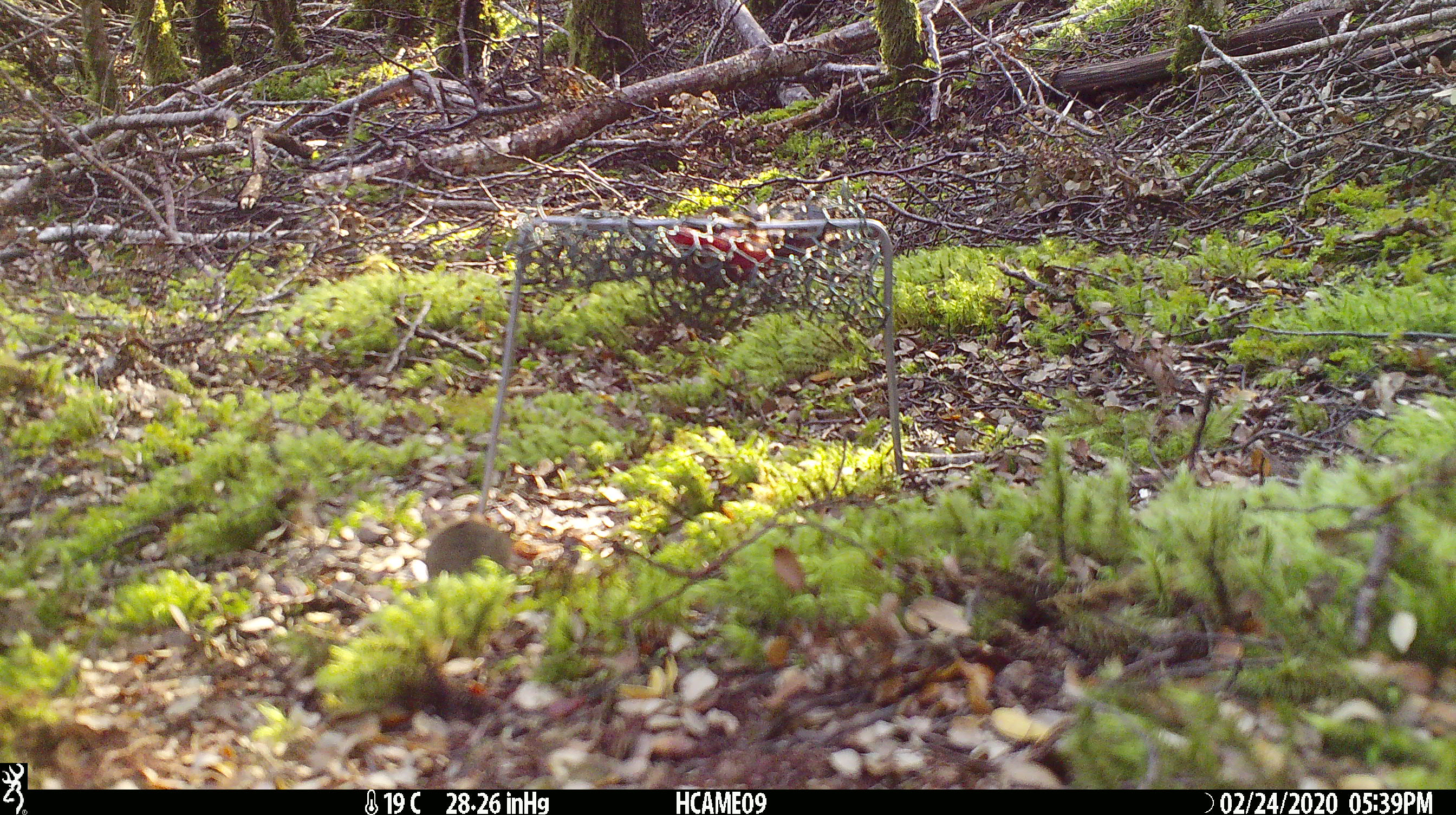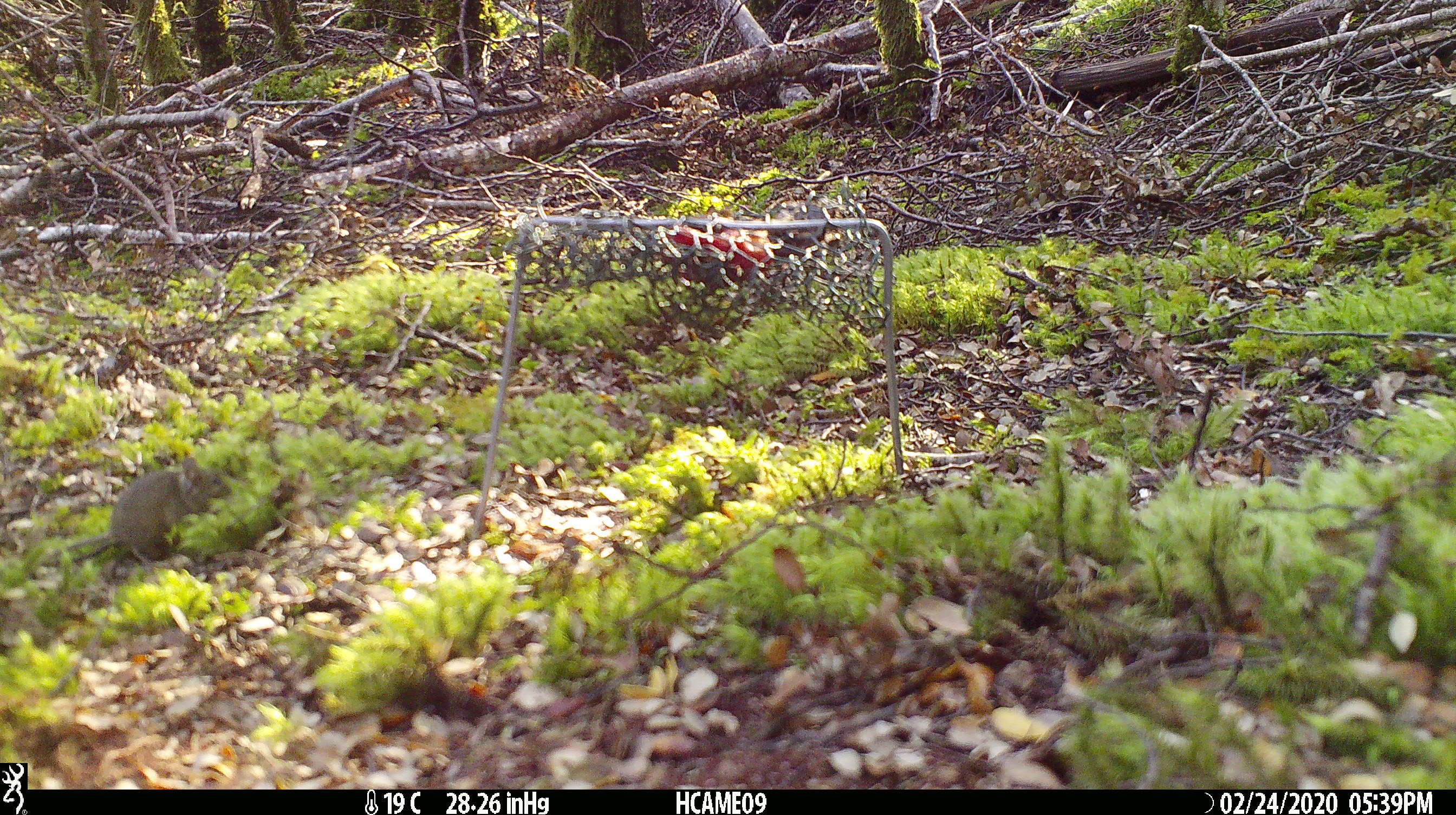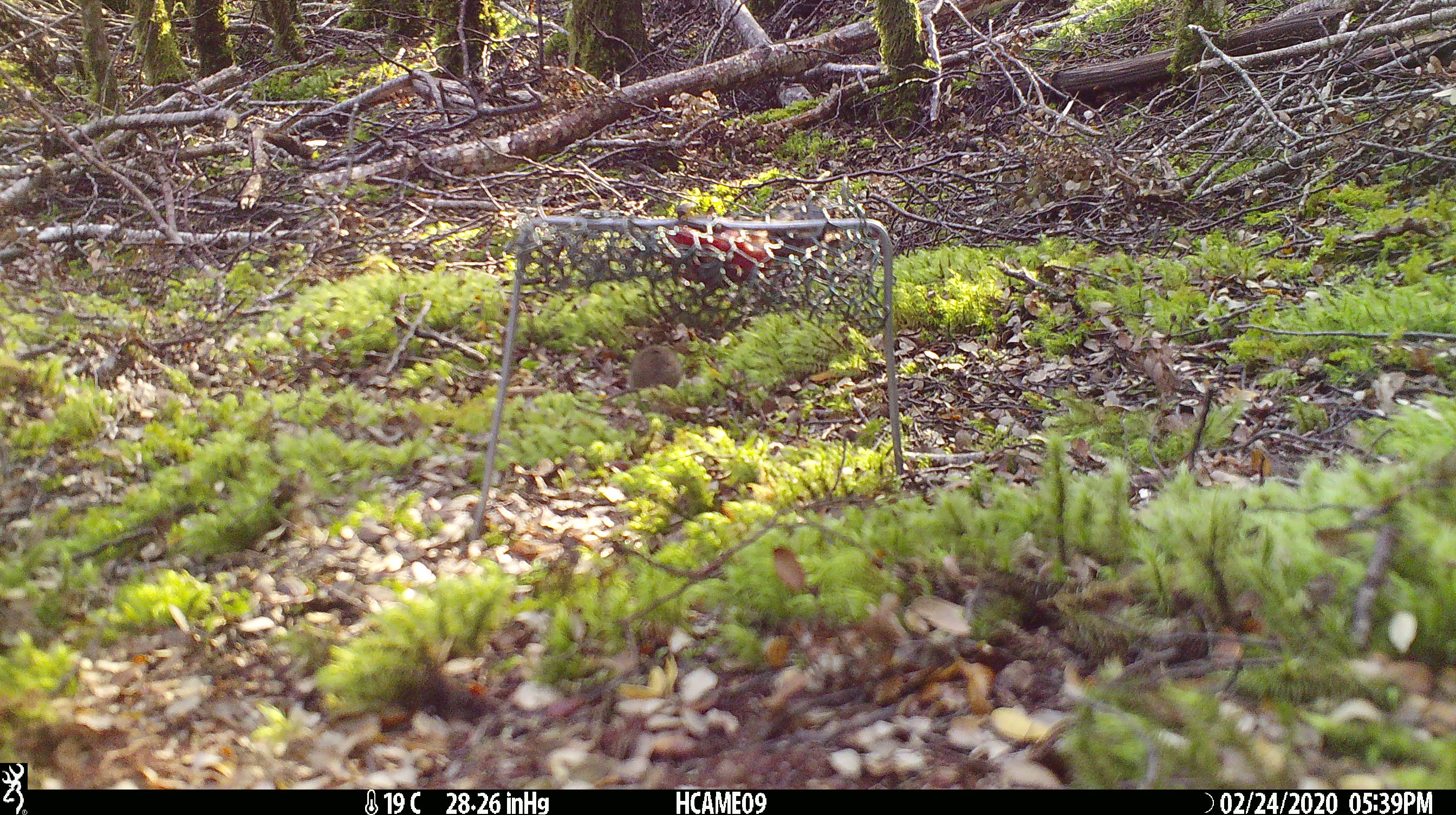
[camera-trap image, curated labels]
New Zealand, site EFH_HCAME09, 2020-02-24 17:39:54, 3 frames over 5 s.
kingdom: Animalia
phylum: Chordata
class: Mammalia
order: Rodentia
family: Muridae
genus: Mus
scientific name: Mus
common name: mouse